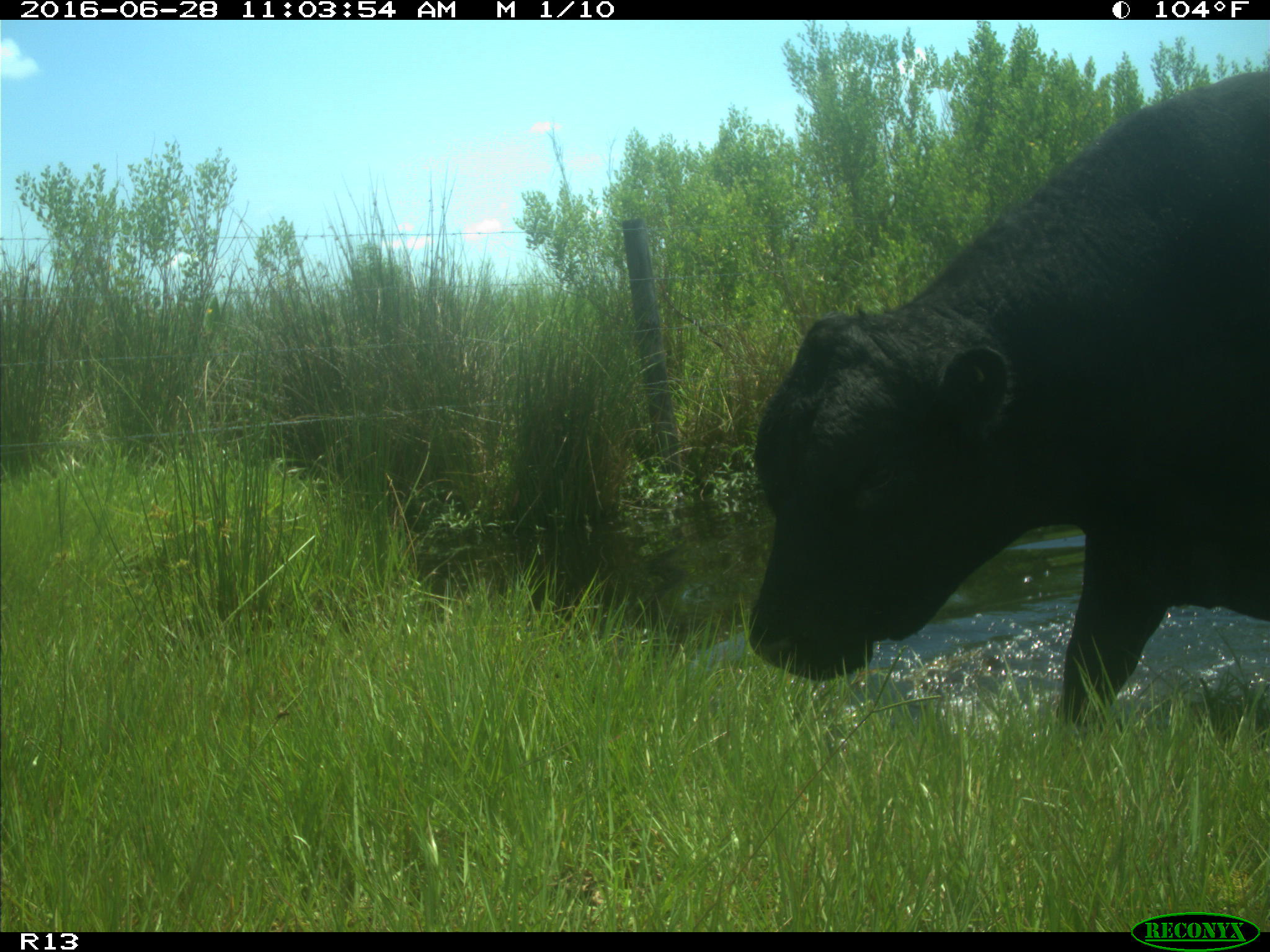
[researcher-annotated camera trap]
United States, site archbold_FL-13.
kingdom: Animalia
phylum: Chordata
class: Mammalia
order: Artiodactyla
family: Bovidae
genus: Bos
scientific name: Bos taurus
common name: domestic cow